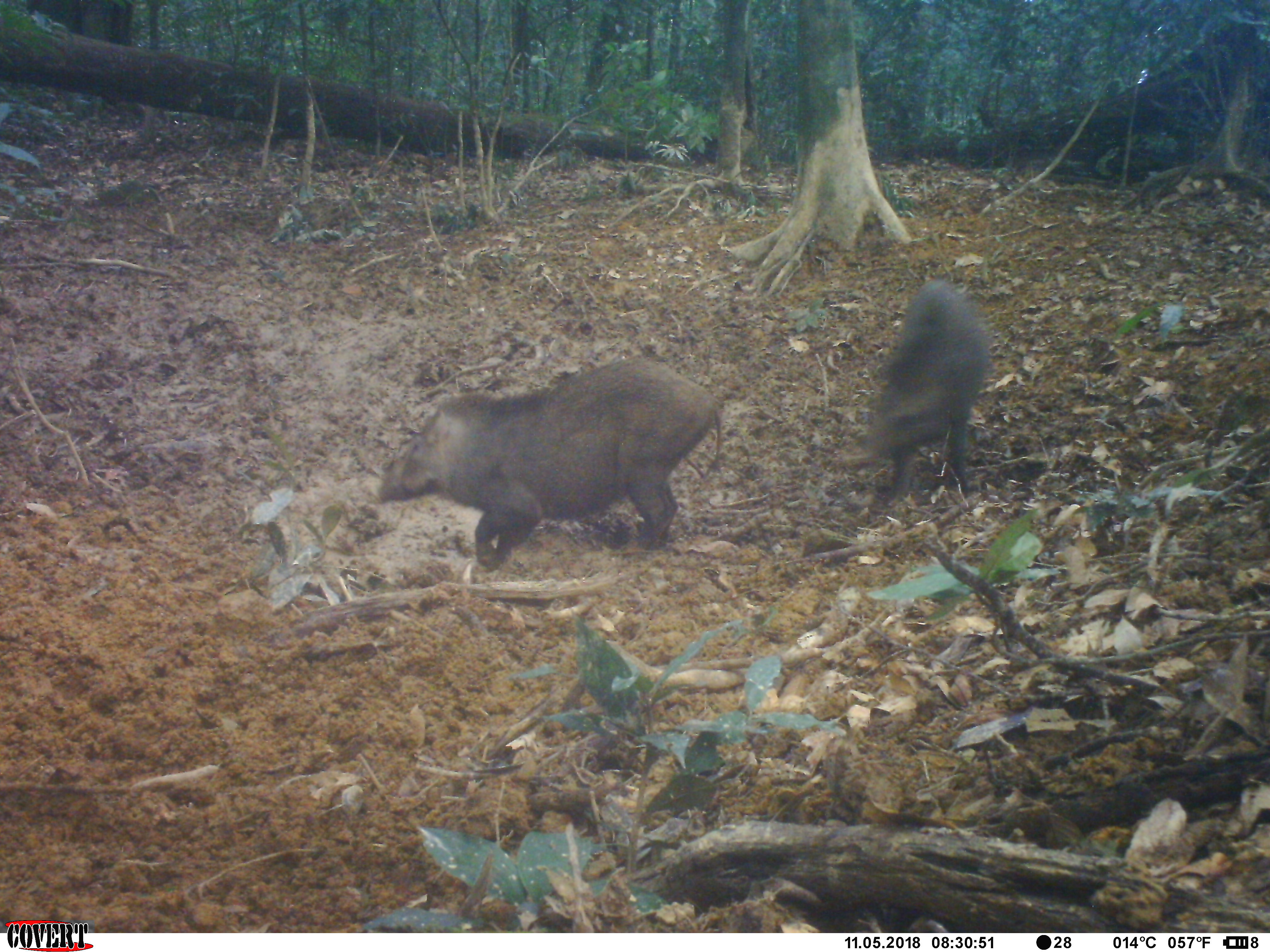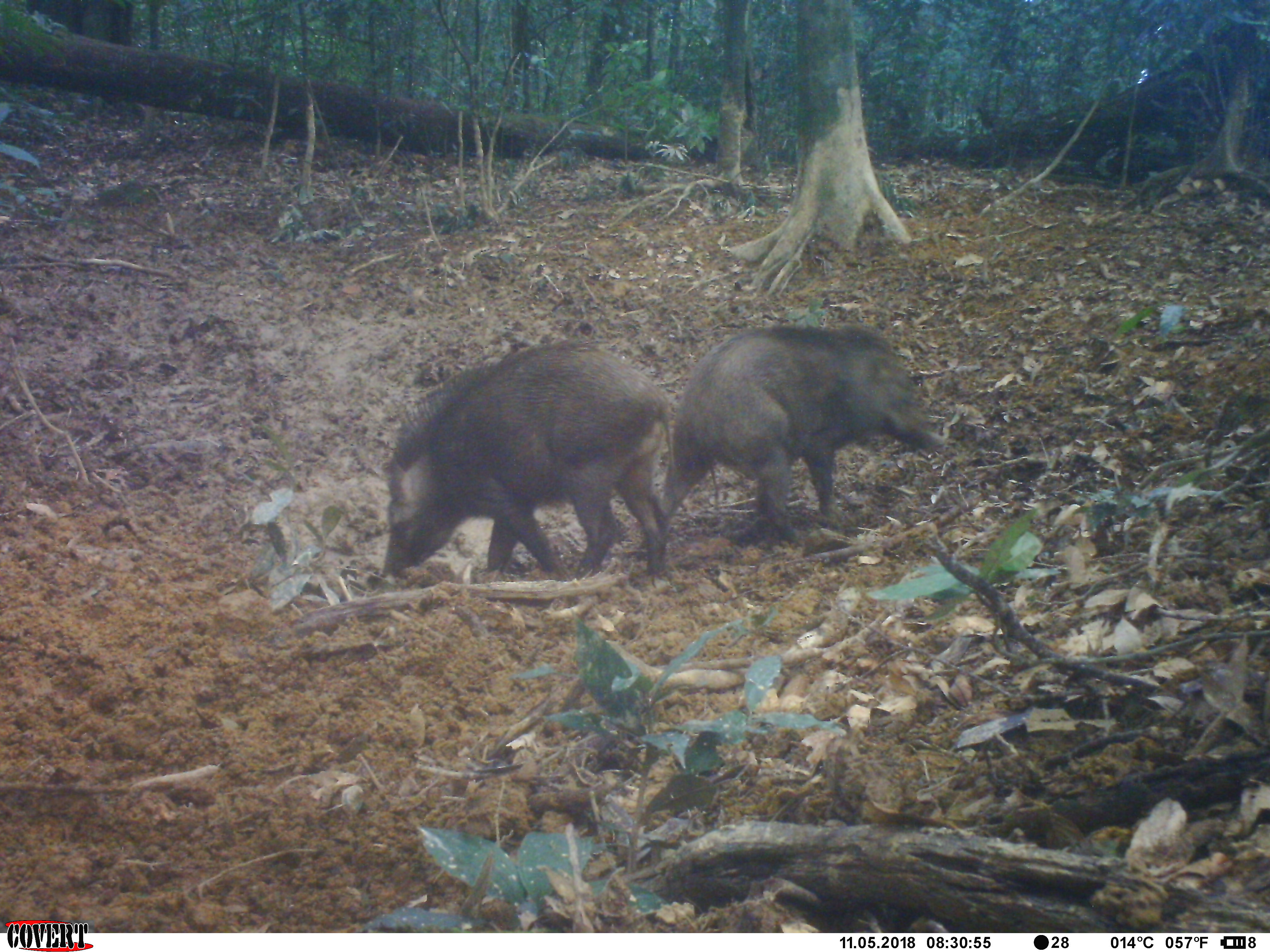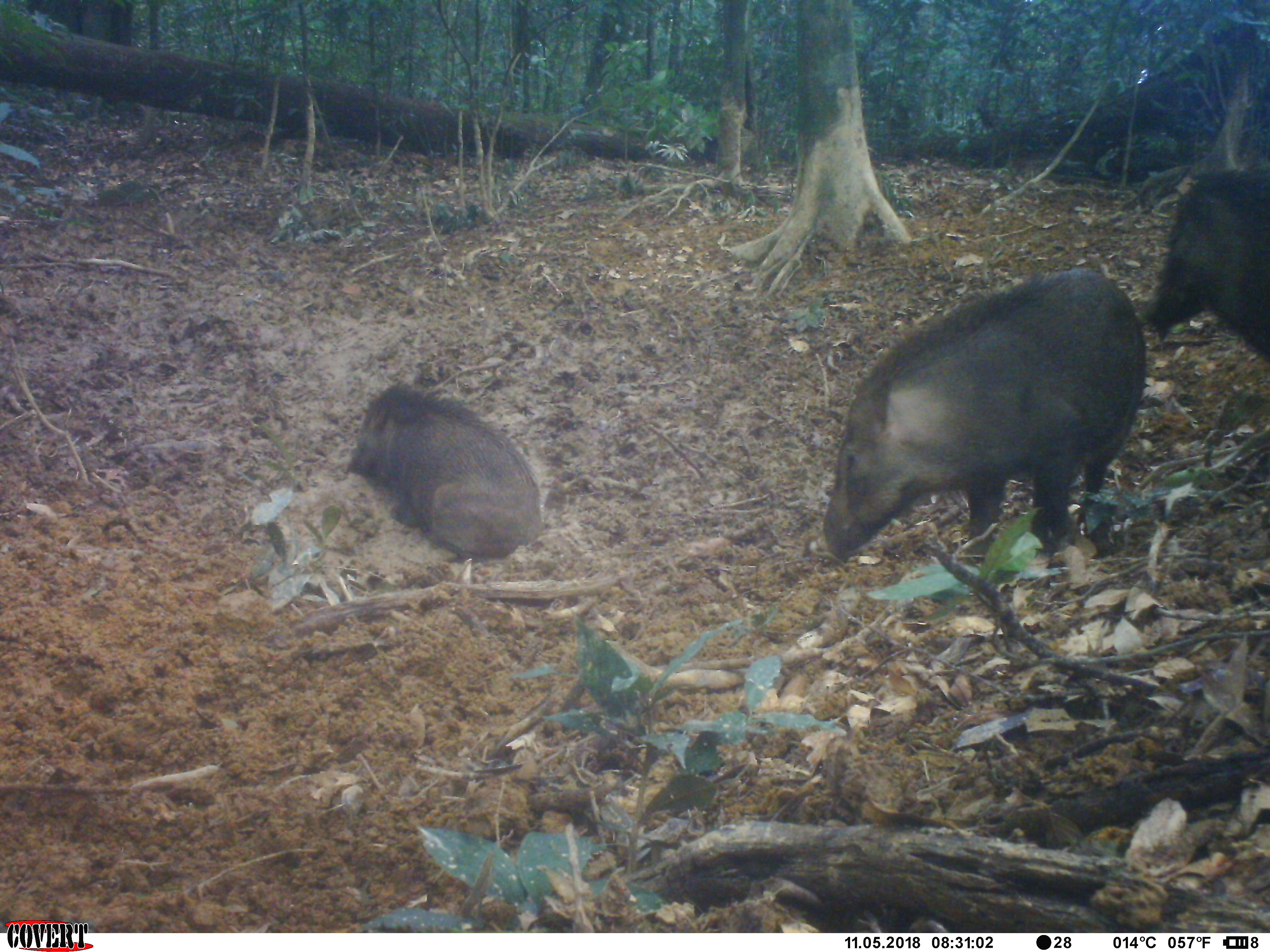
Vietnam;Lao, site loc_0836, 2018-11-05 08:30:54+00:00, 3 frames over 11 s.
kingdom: Animalia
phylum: Chordata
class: Mammalia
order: Artiodactyla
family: Suidae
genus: Sus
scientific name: Sus scrofa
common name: eurasian wild pig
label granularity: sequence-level